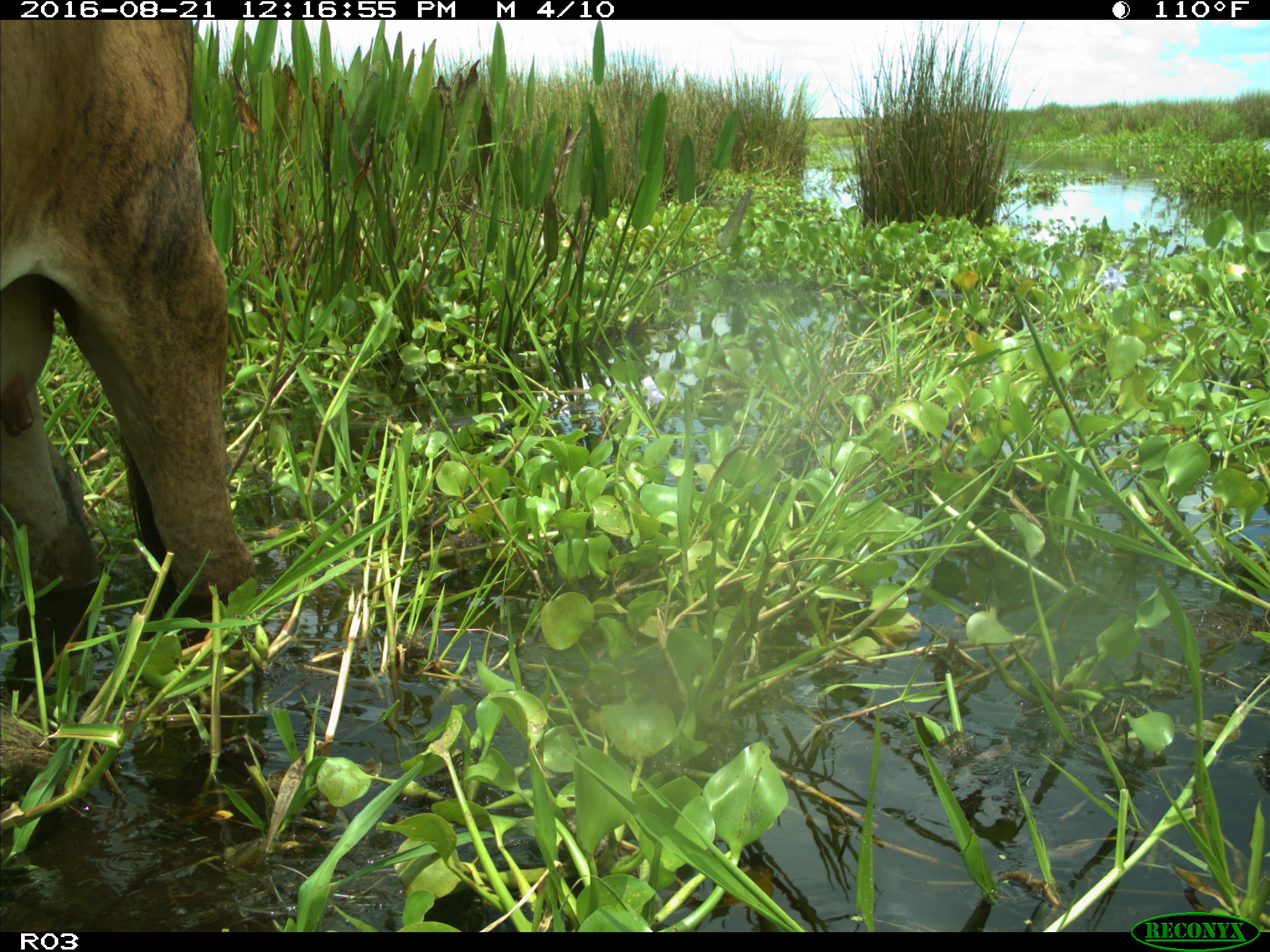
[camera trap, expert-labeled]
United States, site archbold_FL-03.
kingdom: Animalia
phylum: Chordata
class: Mammalia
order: Artiodactyla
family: Bovidae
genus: Bos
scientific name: Bos taurus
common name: domestic cow